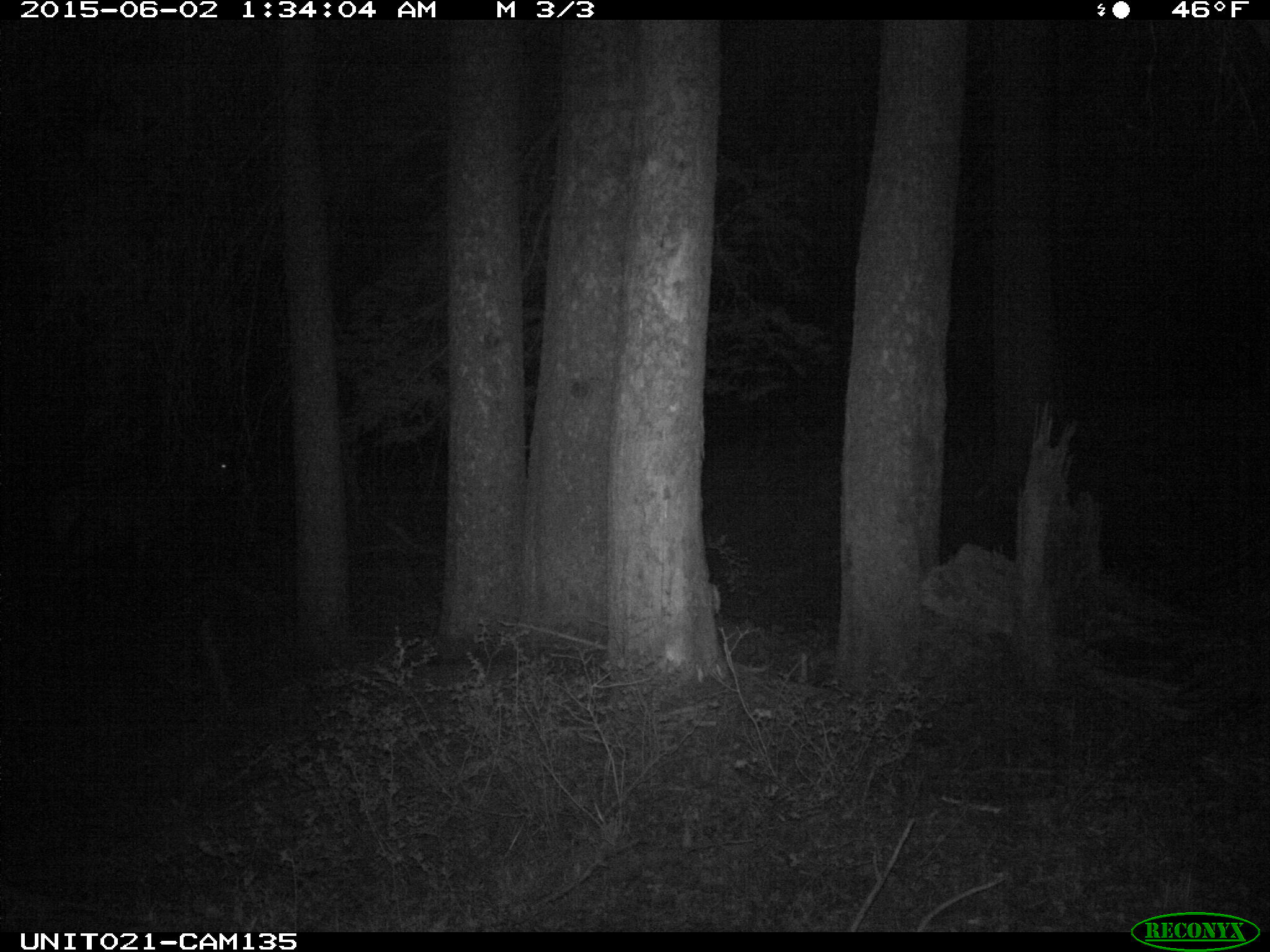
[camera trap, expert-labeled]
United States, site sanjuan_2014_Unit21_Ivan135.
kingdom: Animalia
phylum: Chordata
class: Mammalia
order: Artiodactyla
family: Cervidae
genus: Cervus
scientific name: Cervus elaphus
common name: red deer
Cervus elaphus (red deer).